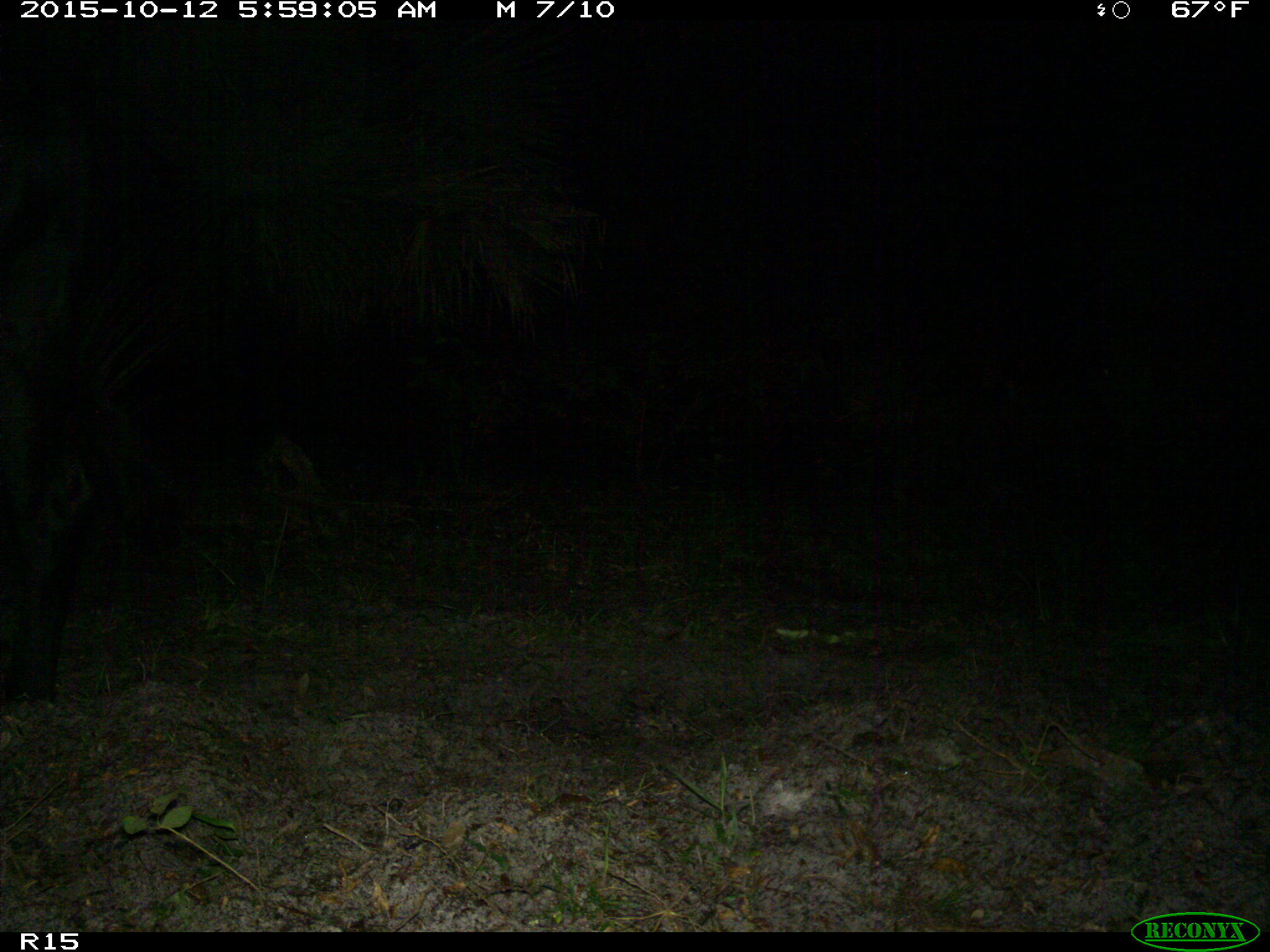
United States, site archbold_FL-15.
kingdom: Animalia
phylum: Chordata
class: Mammalia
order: Artiodactyla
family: Bovidae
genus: Bos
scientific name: Bos taurus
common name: domestic cow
Bos taurus (domestic cow).